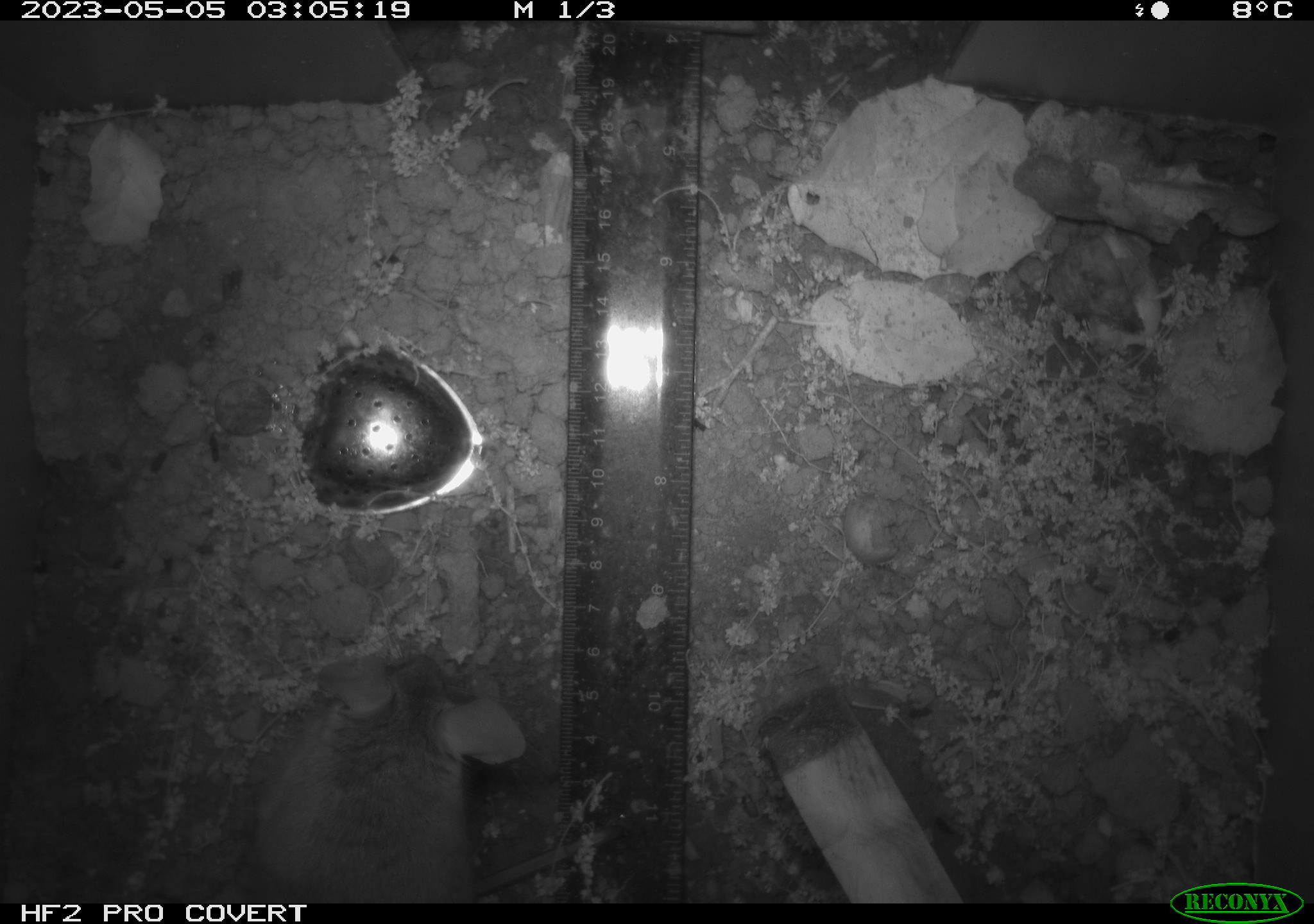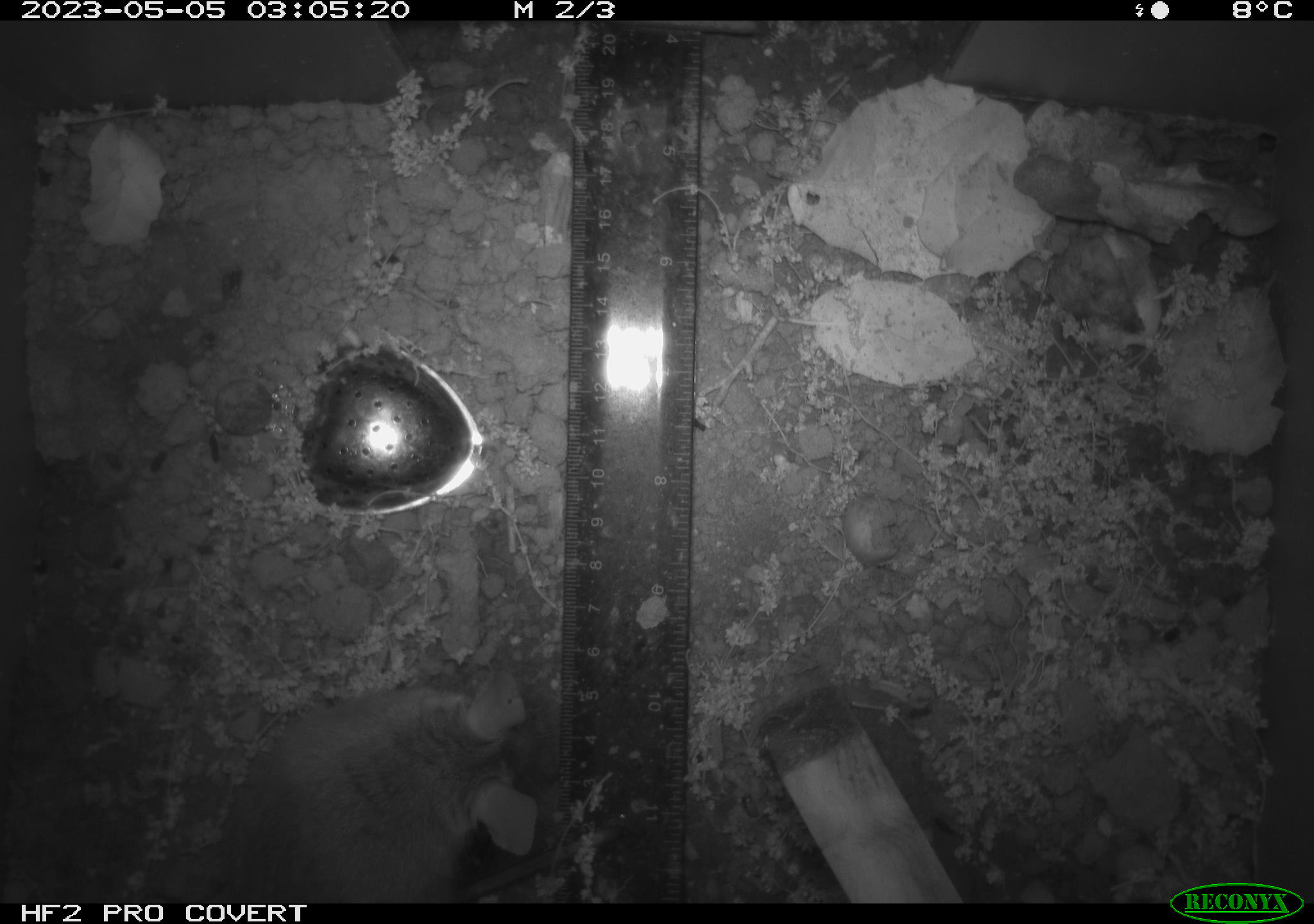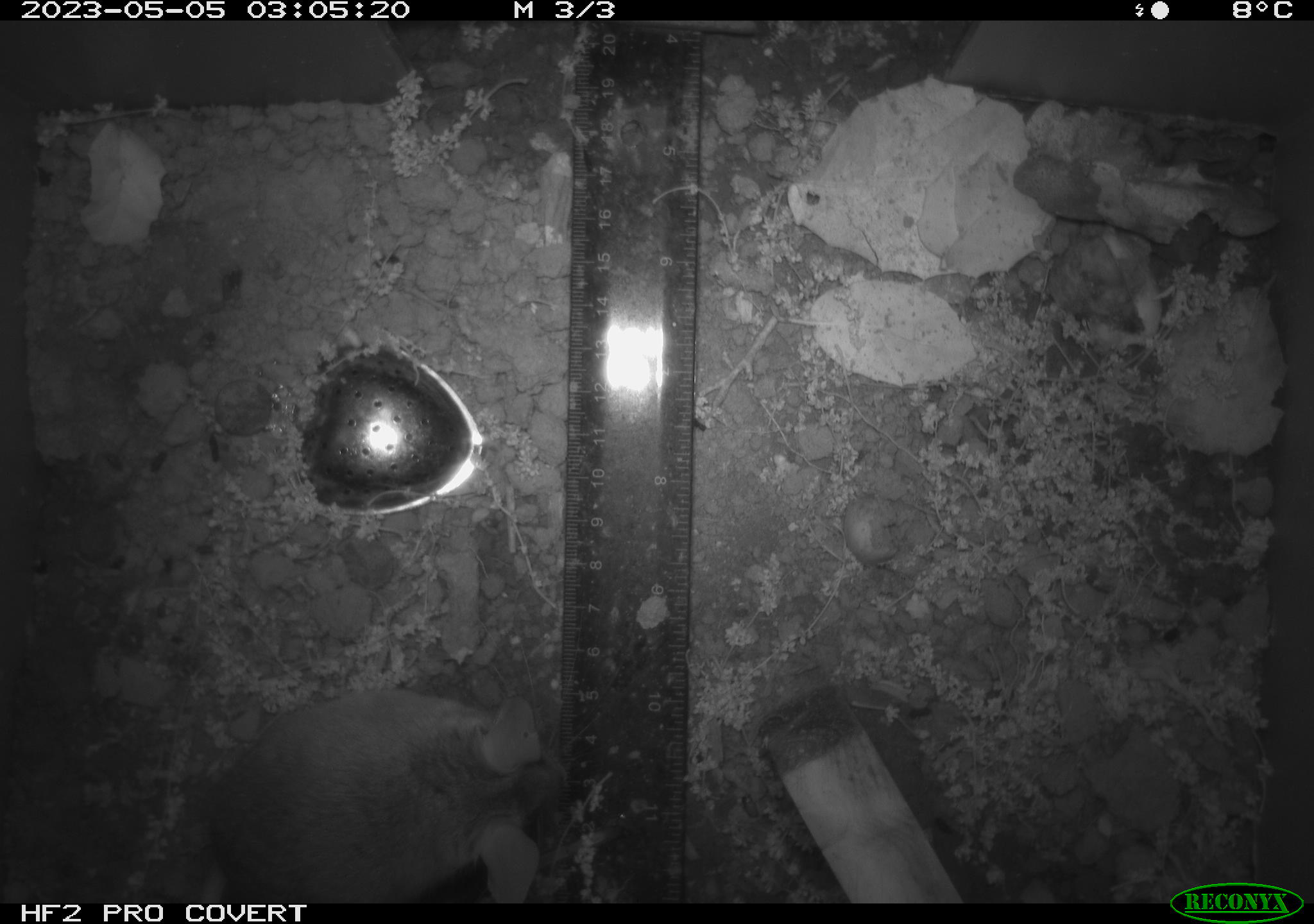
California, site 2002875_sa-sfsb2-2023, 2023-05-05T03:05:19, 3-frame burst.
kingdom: Animalia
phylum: Chordata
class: Mammalia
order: Rodentia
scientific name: Rodentia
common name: mouse species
Mouse species (Rodentia).